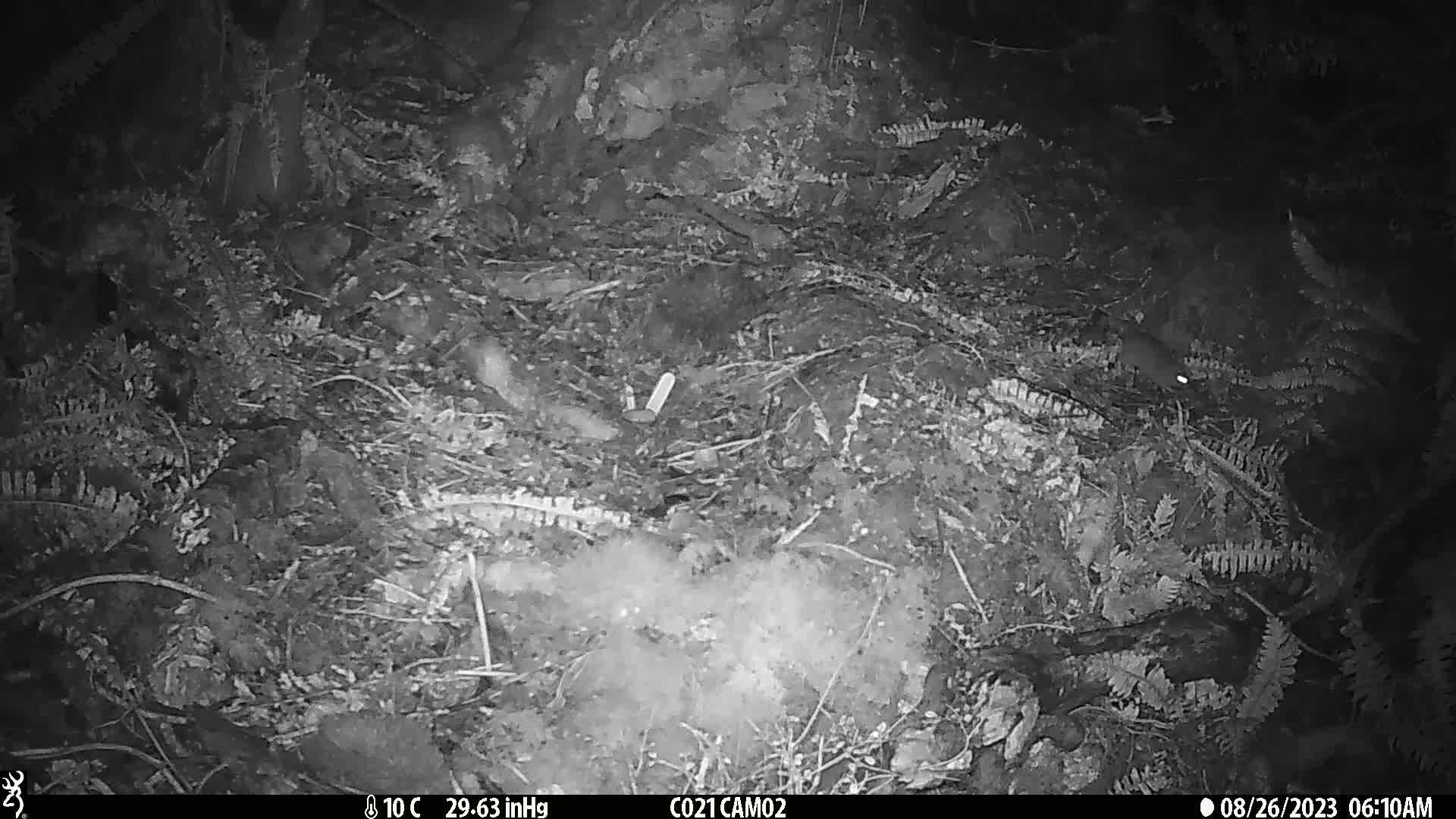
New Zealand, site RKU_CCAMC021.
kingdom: Animalia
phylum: Chordata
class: Mammalia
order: Rodentia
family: Muridae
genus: Rattus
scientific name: Rattus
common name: rat